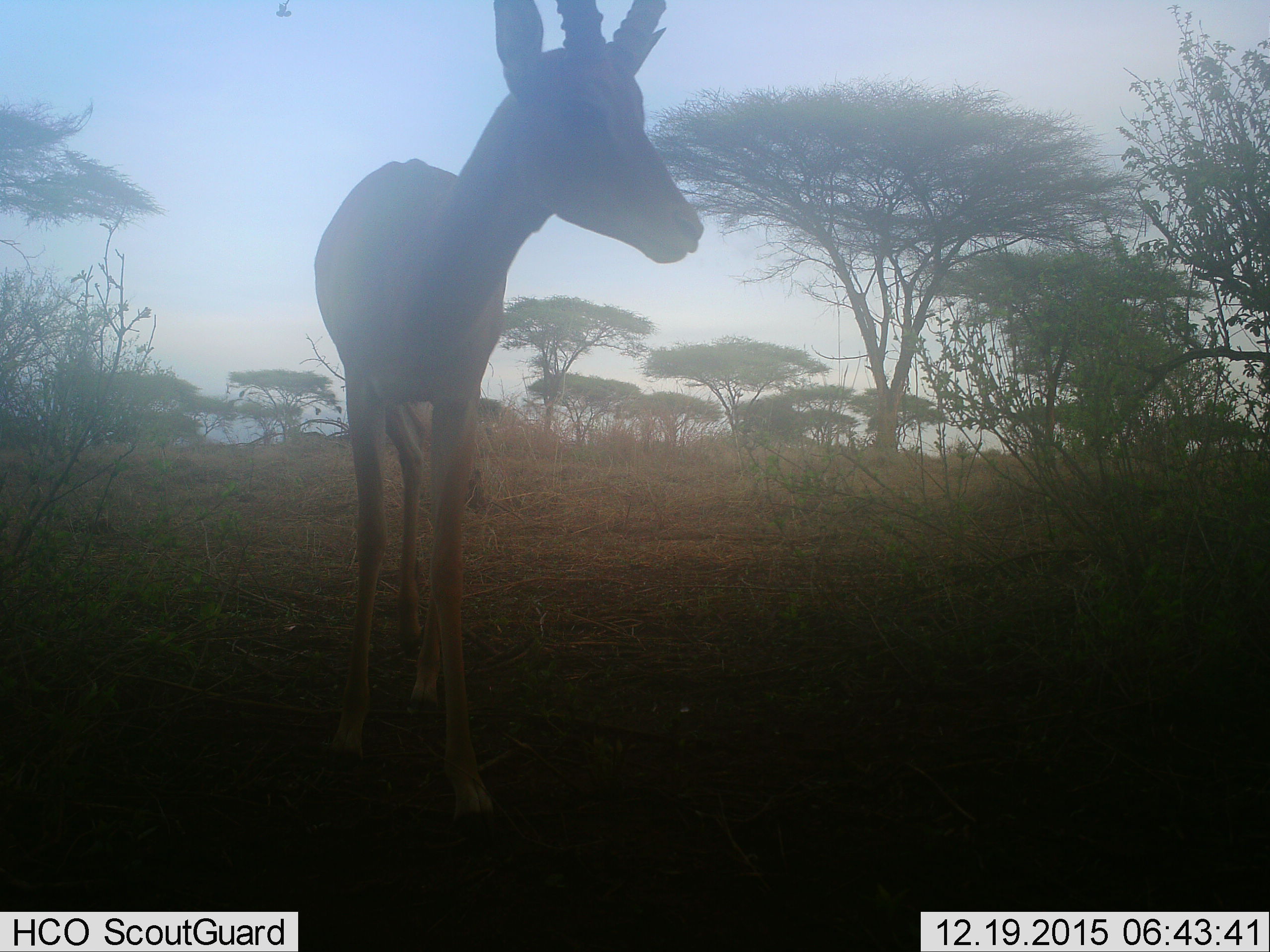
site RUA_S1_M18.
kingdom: Animalia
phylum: Chordata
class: Mammalia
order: Artiodactyla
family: Bovidae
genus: Aepyceros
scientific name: Aepyceros melampus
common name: impala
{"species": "impala (Aepyceros melampus)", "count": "1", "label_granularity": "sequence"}